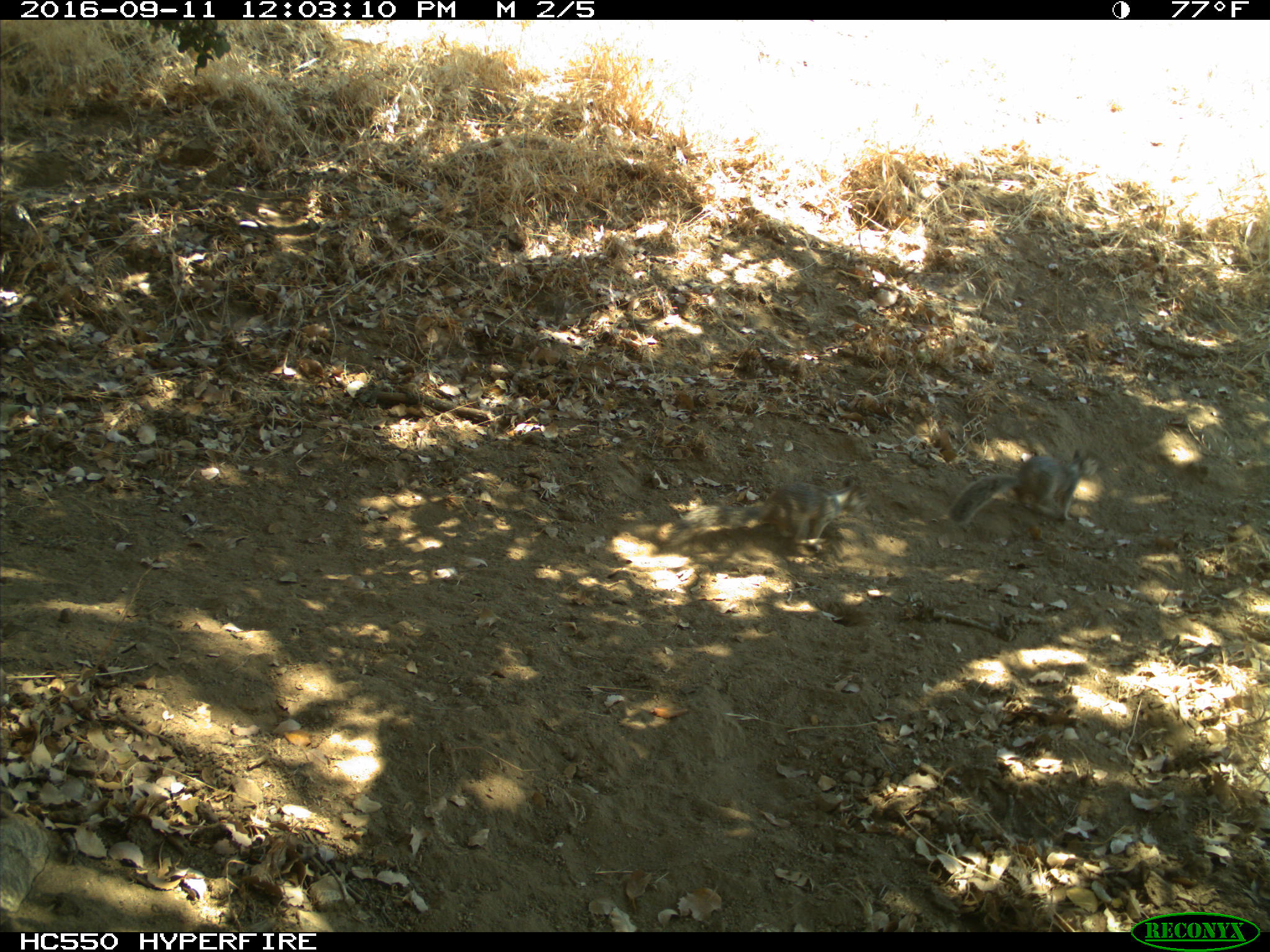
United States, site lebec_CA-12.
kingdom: Animalia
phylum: Chordata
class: Mammalia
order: Rodentia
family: Sciuridae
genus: Otospermophilus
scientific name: Otospermophilus beecheyi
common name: california ground squirrel